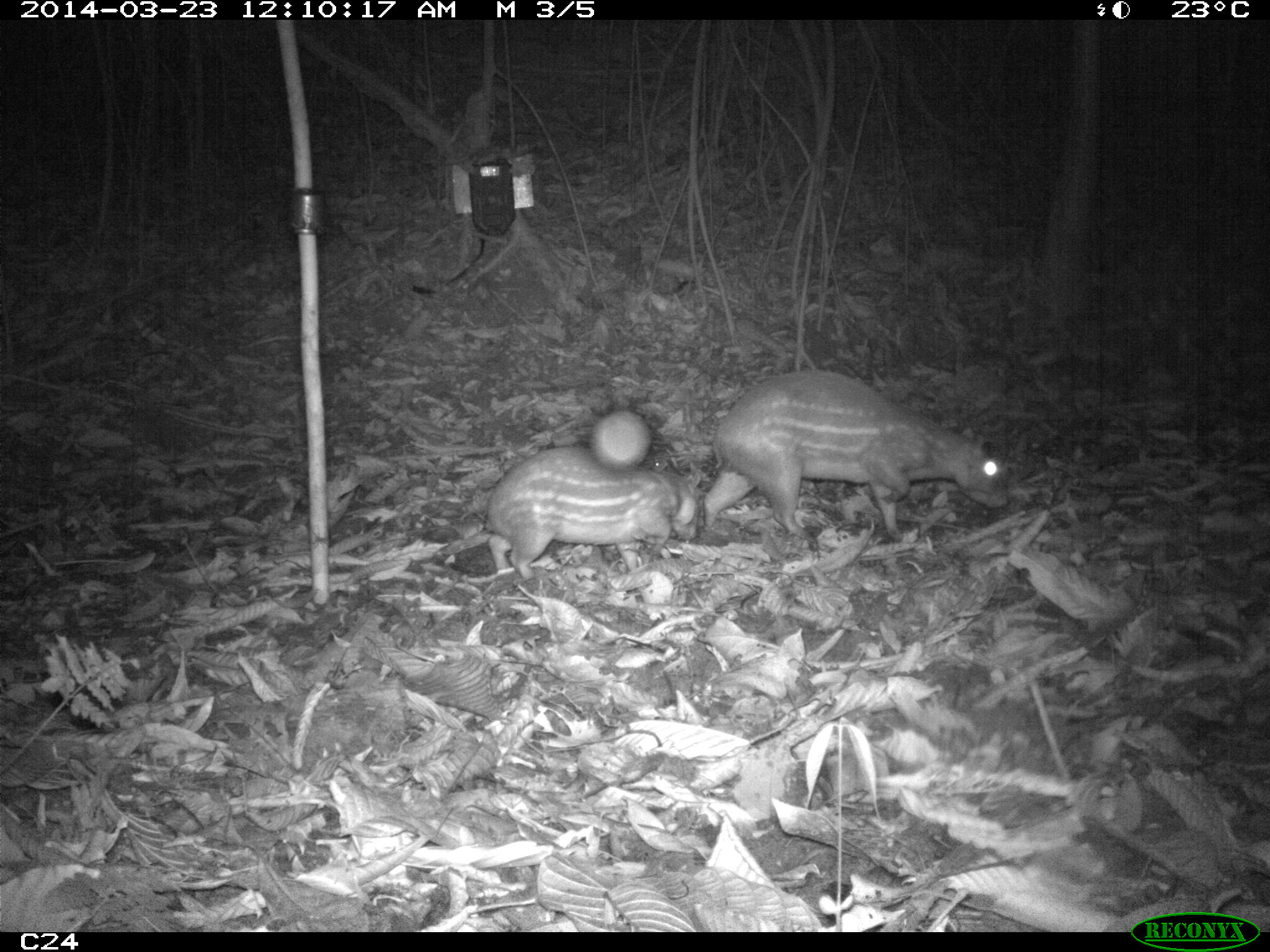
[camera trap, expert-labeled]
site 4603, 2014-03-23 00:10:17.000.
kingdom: Animalia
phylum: Chordata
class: Mammalia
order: Rodentia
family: Cuniculidae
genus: Cuniculus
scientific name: Cuniculus paca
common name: spotted paca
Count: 2.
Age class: adult.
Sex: female.